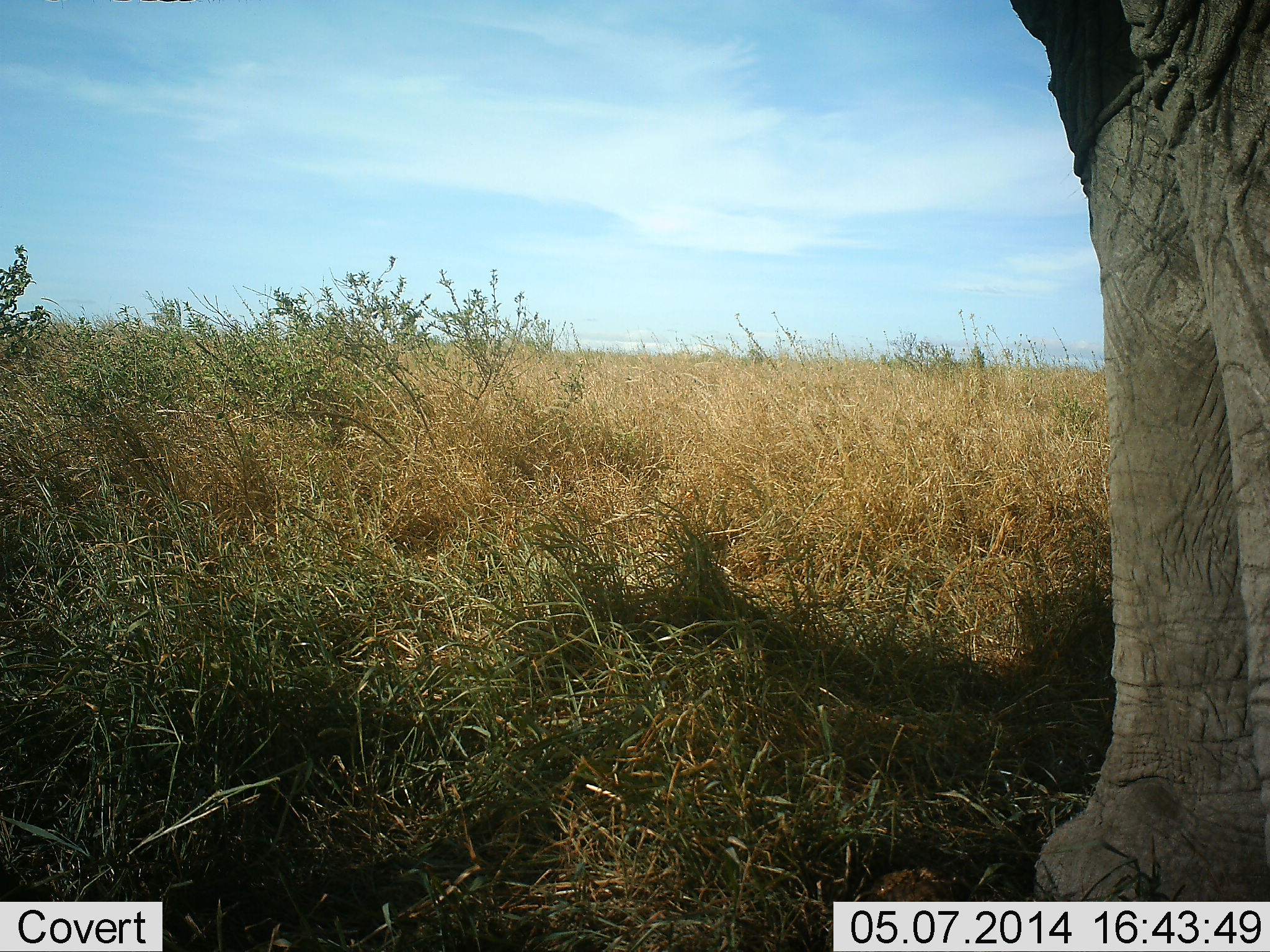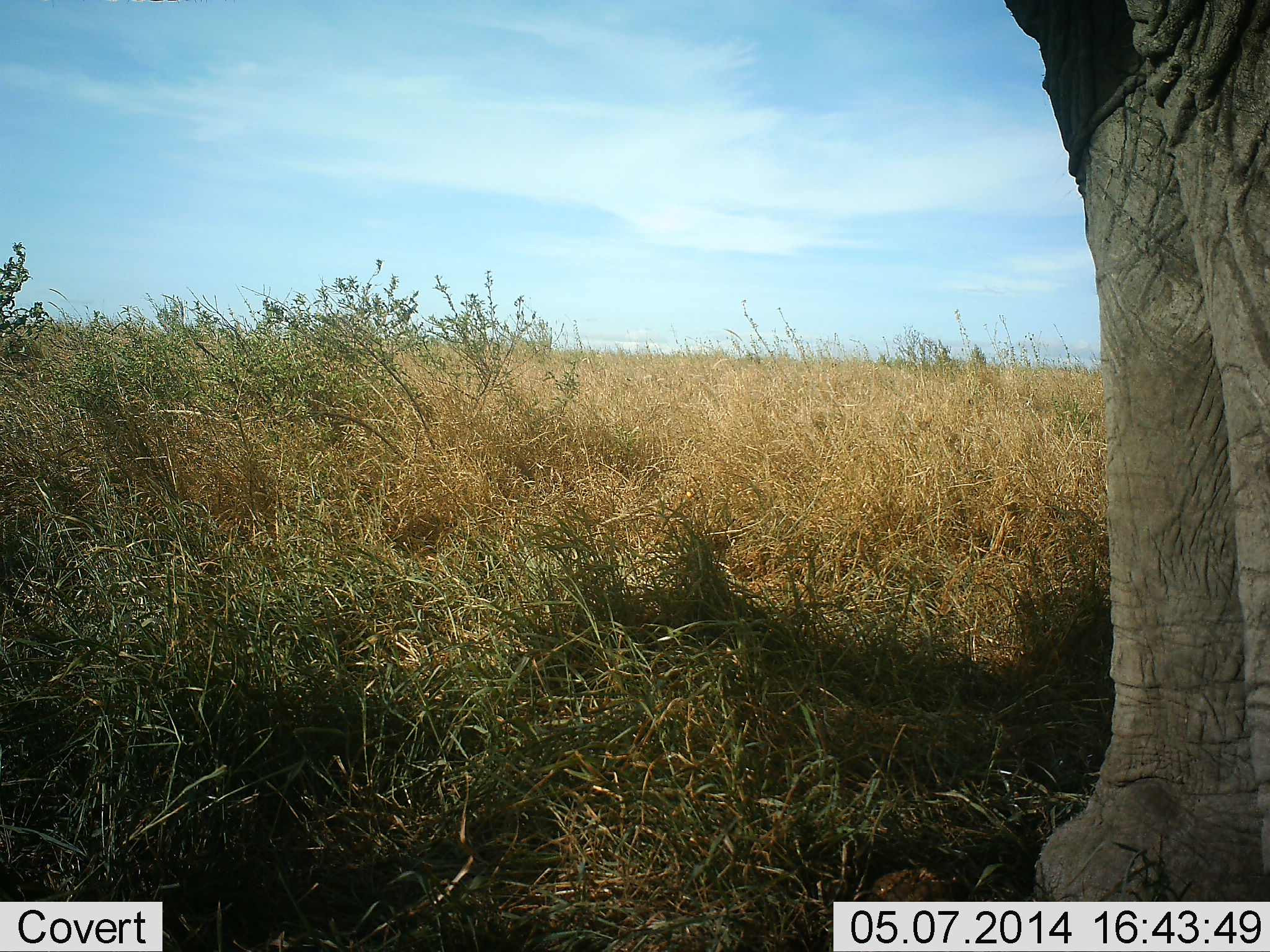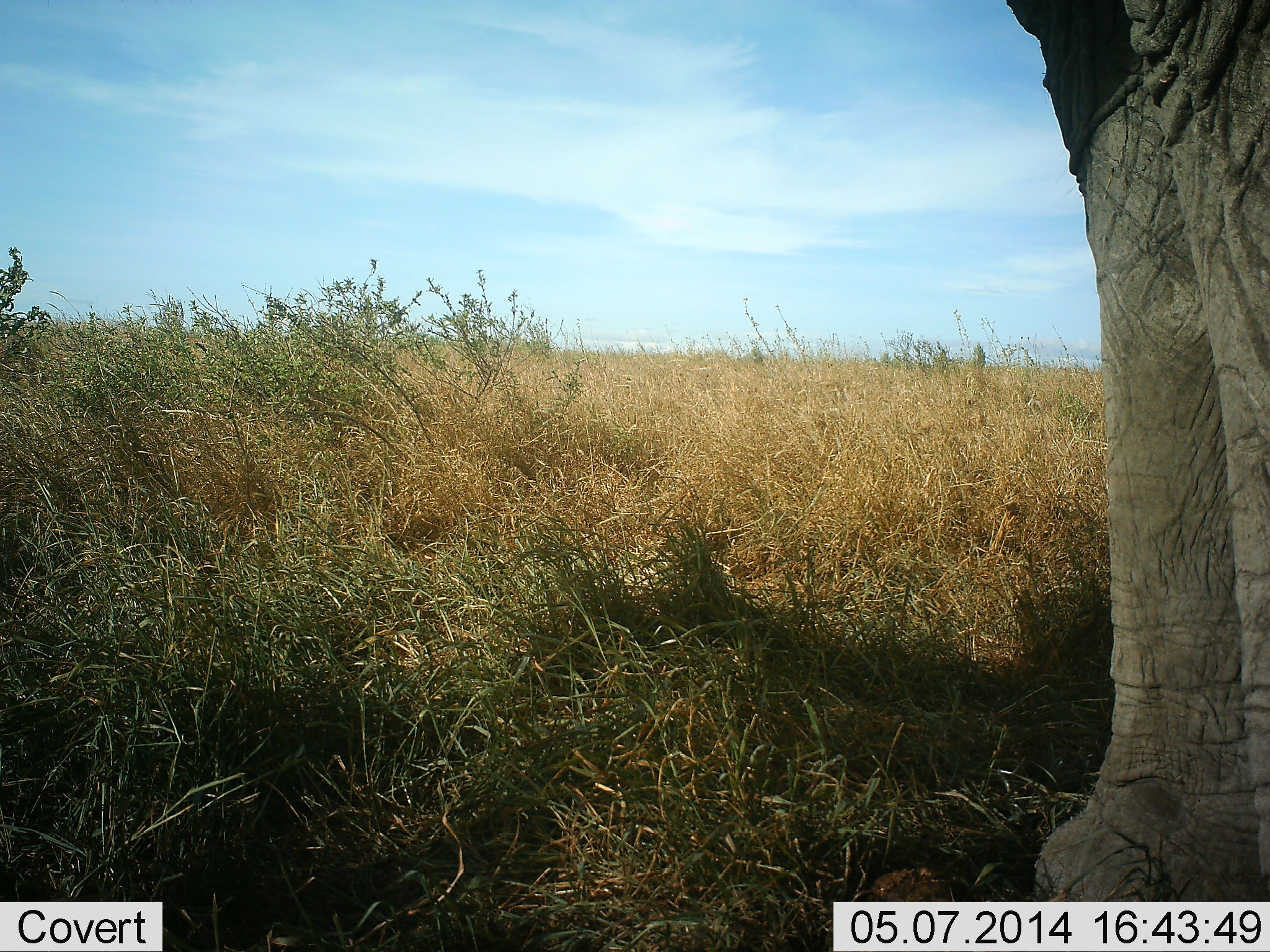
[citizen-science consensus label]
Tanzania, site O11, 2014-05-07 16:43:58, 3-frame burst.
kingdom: Animalia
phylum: Chordata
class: Mammalia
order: Proboscidea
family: Elephantidae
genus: Loxodonta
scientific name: Loxodonta africana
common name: african bush elephant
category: elephant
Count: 1.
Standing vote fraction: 100%.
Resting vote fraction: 0%.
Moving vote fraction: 0%.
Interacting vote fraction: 0%.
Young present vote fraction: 0%.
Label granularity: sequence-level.